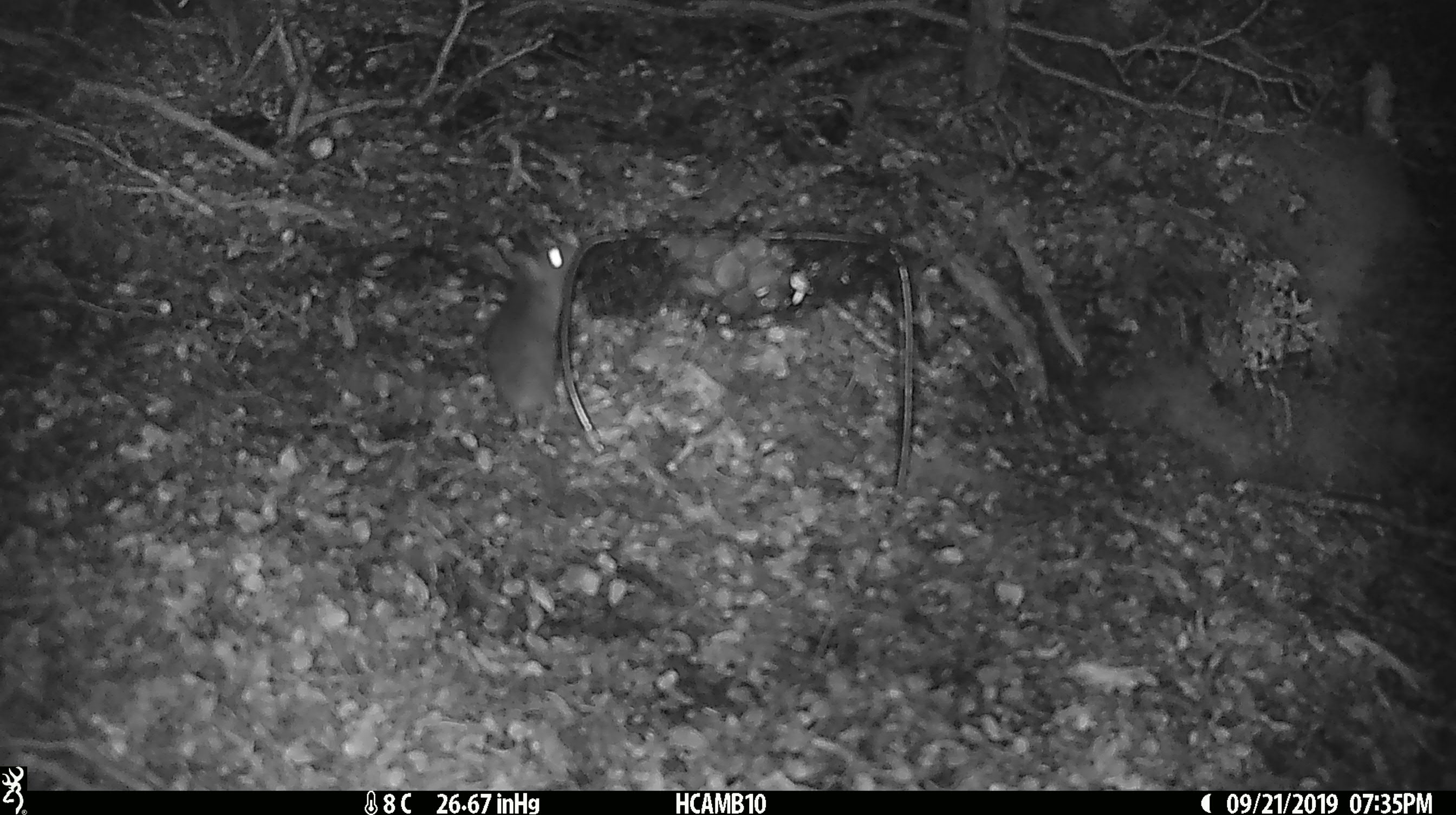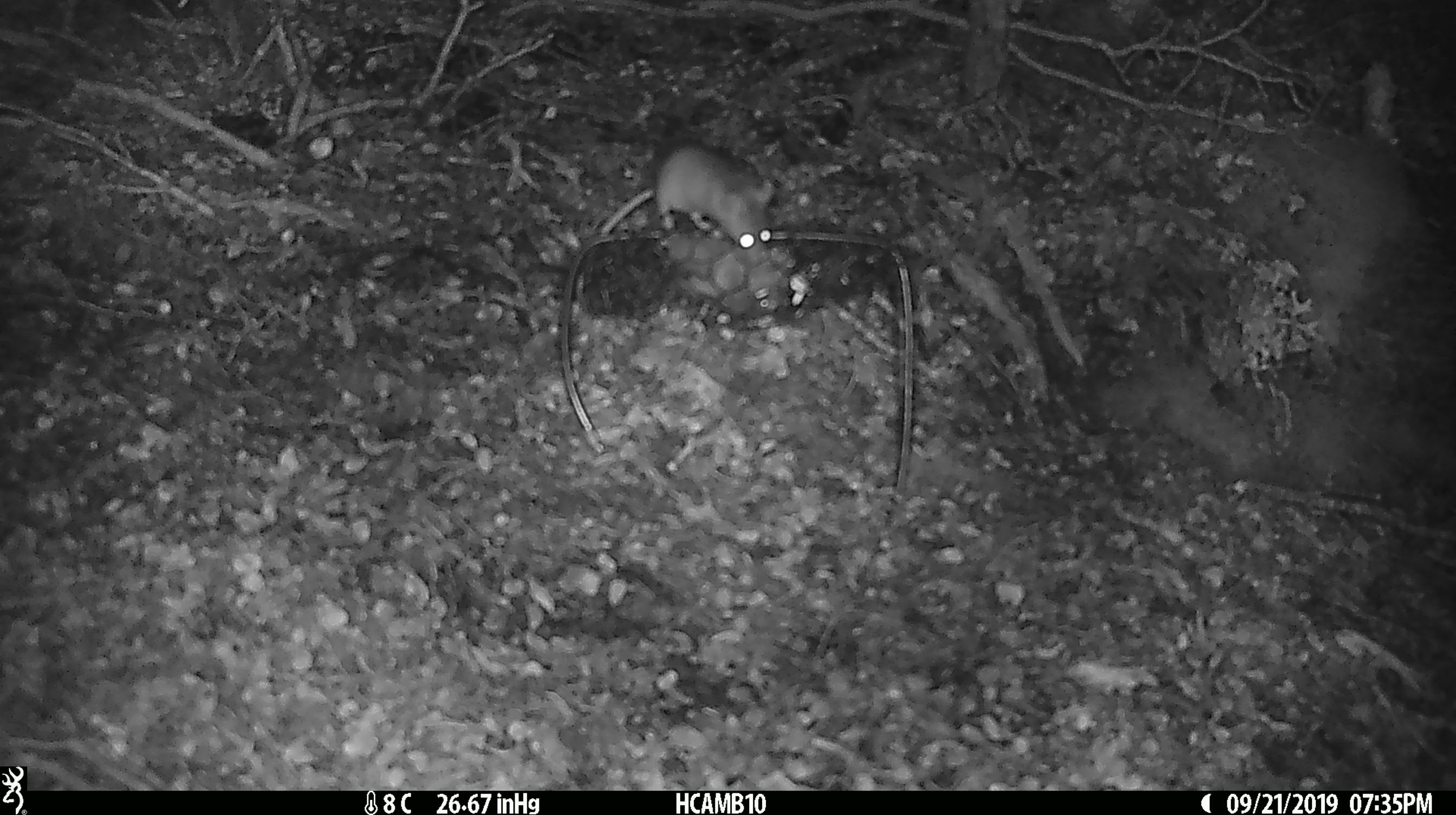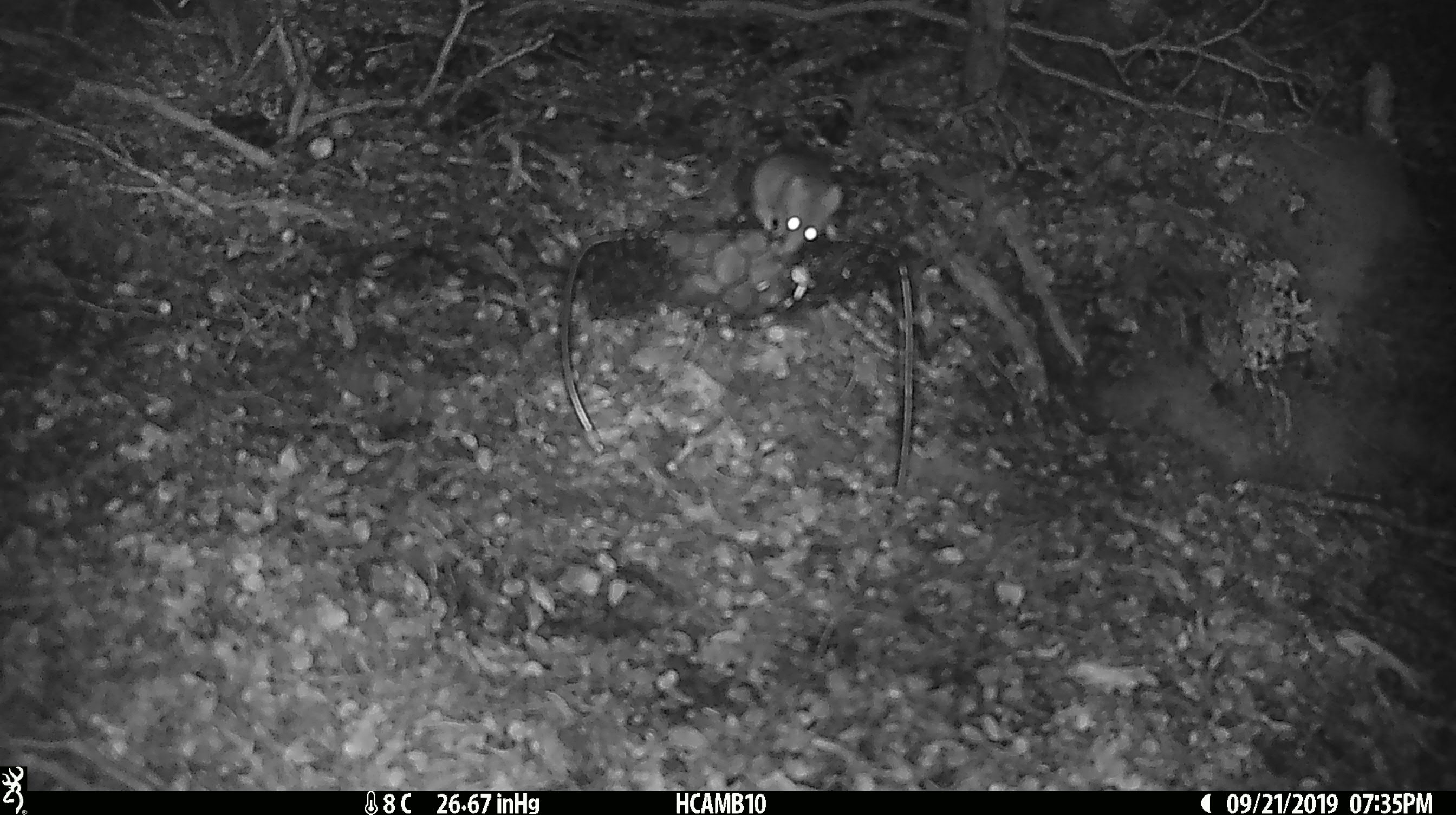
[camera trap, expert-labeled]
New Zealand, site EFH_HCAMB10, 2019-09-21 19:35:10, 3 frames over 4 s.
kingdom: Animalia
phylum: Chordata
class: Mammalia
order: Rodentia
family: Muridae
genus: Mus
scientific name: Mus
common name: mouse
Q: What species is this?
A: Mouse (Mus).